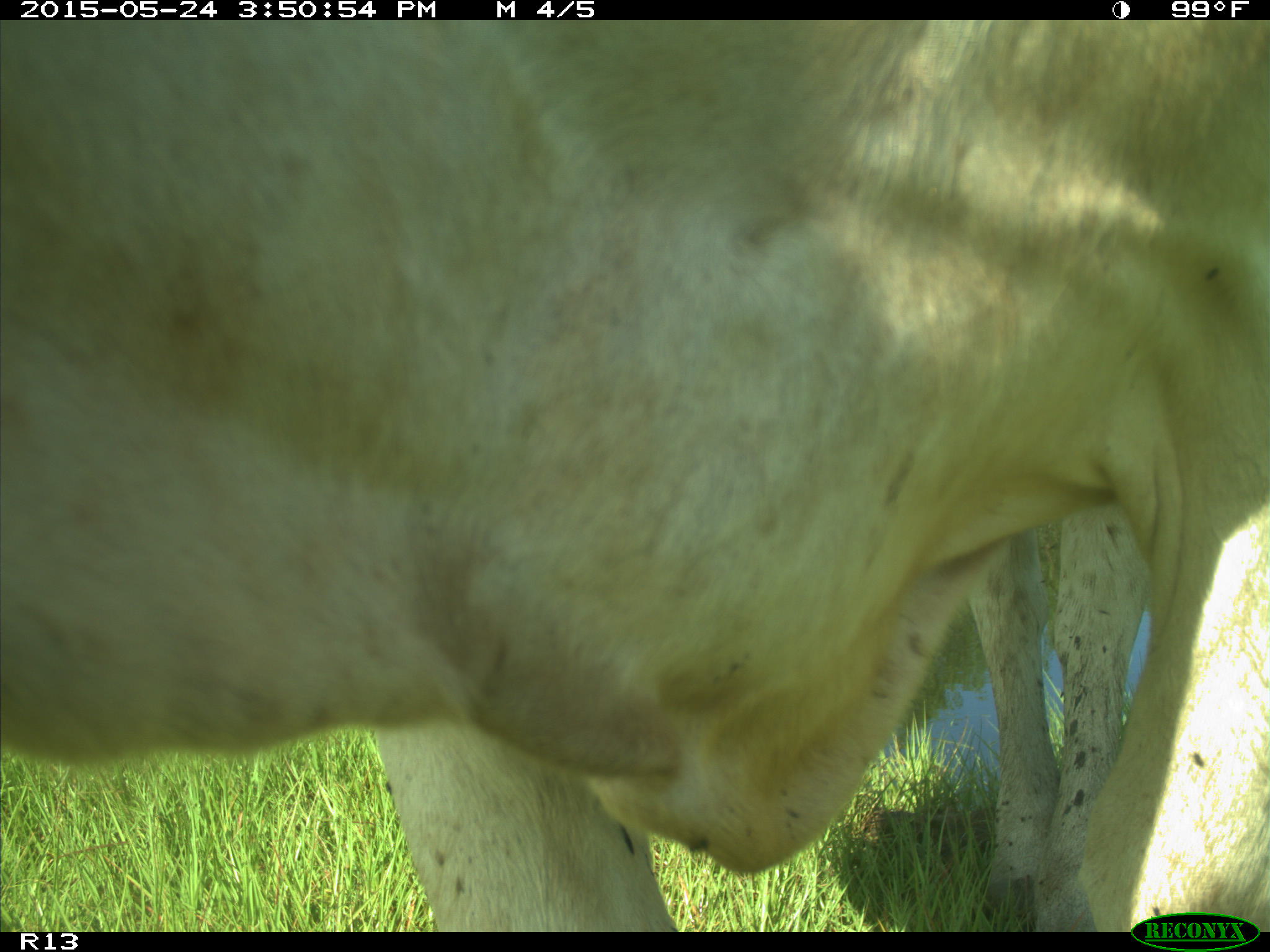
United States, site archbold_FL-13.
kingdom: Animalia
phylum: Chordata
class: Mammalia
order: Artiodactyla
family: Bovidae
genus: Bos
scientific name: Bos taurus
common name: domestic cow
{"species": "Bos taurus (domestic cow)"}